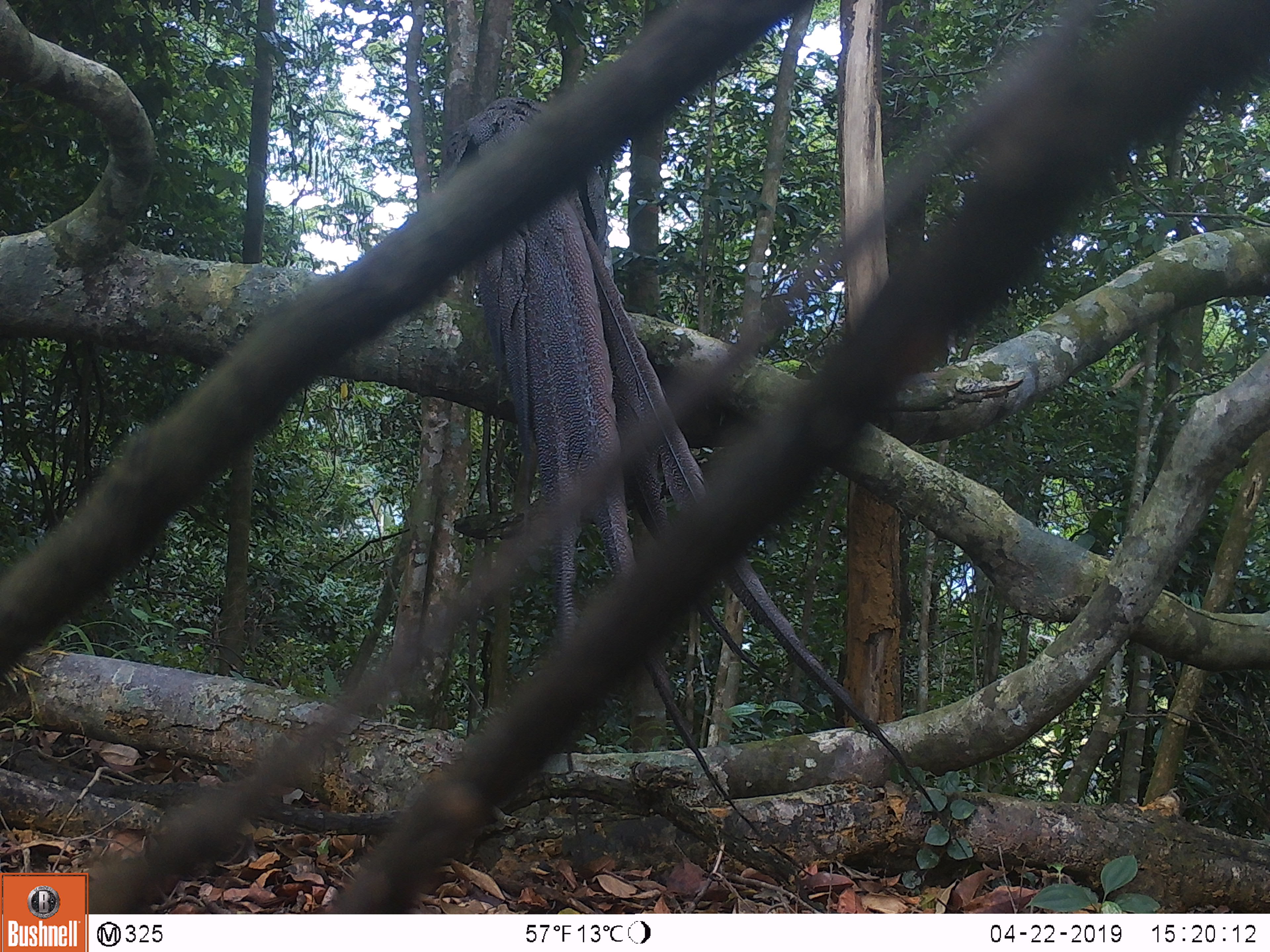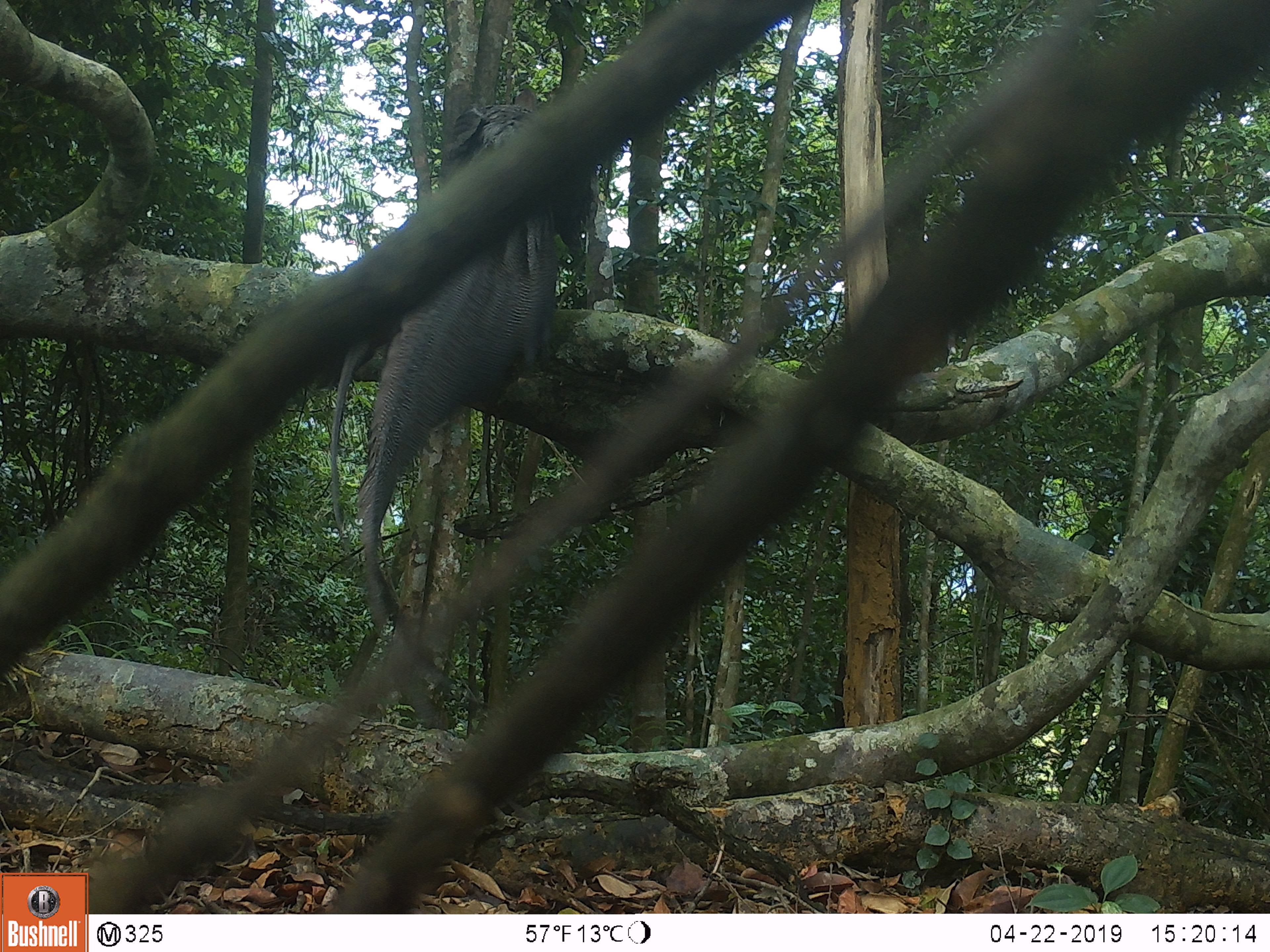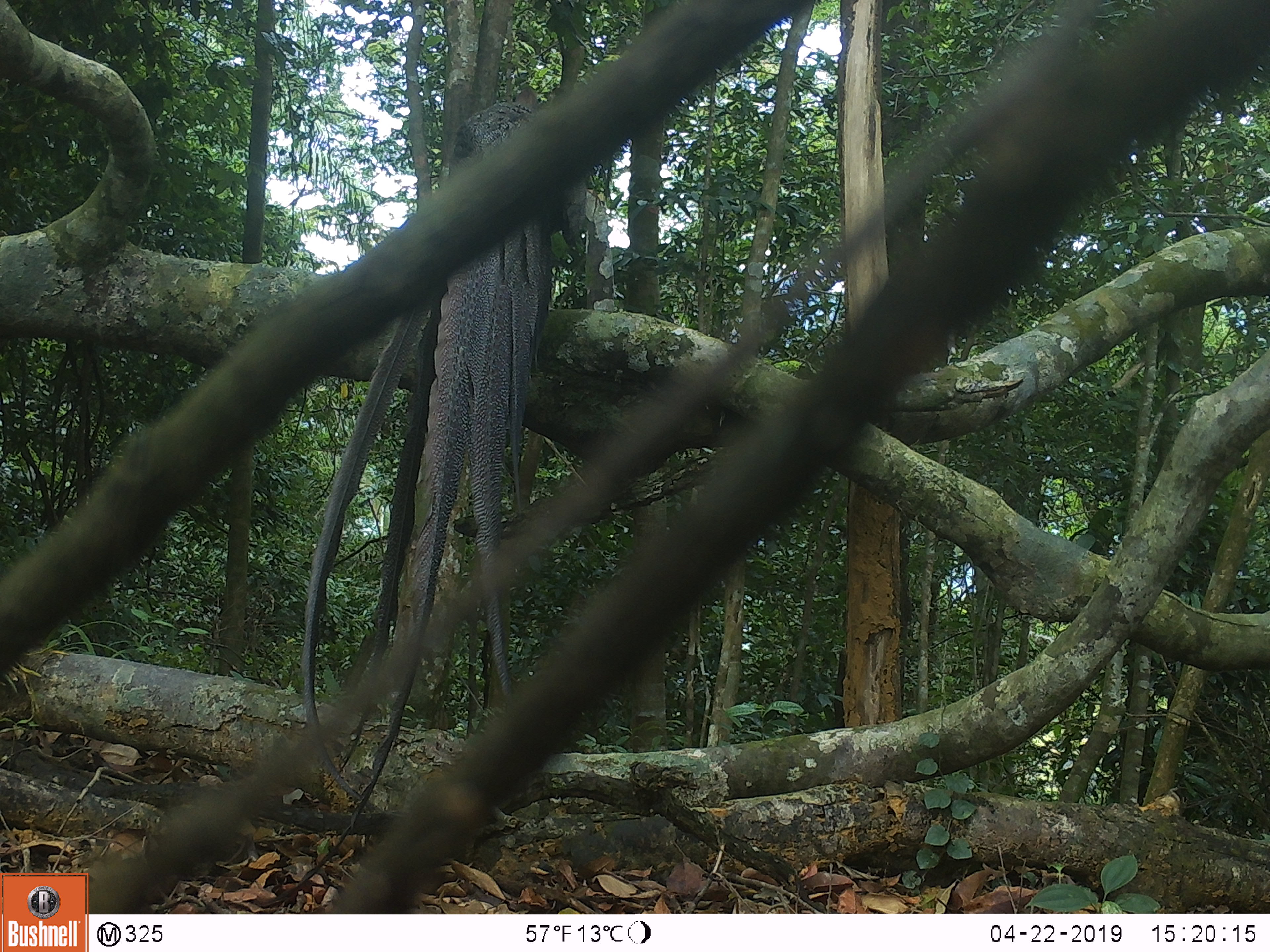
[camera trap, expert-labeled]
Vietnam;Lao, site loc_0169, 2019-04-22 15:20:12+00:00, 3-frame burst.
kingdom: Animalia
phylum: Chordata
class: Aves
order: Galliformes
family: Phasianidae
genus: Rheinardia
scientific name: Rheinardia ocellata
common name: crested argus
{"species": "crested argus (Rheinardia ocellata)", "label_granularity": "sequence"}